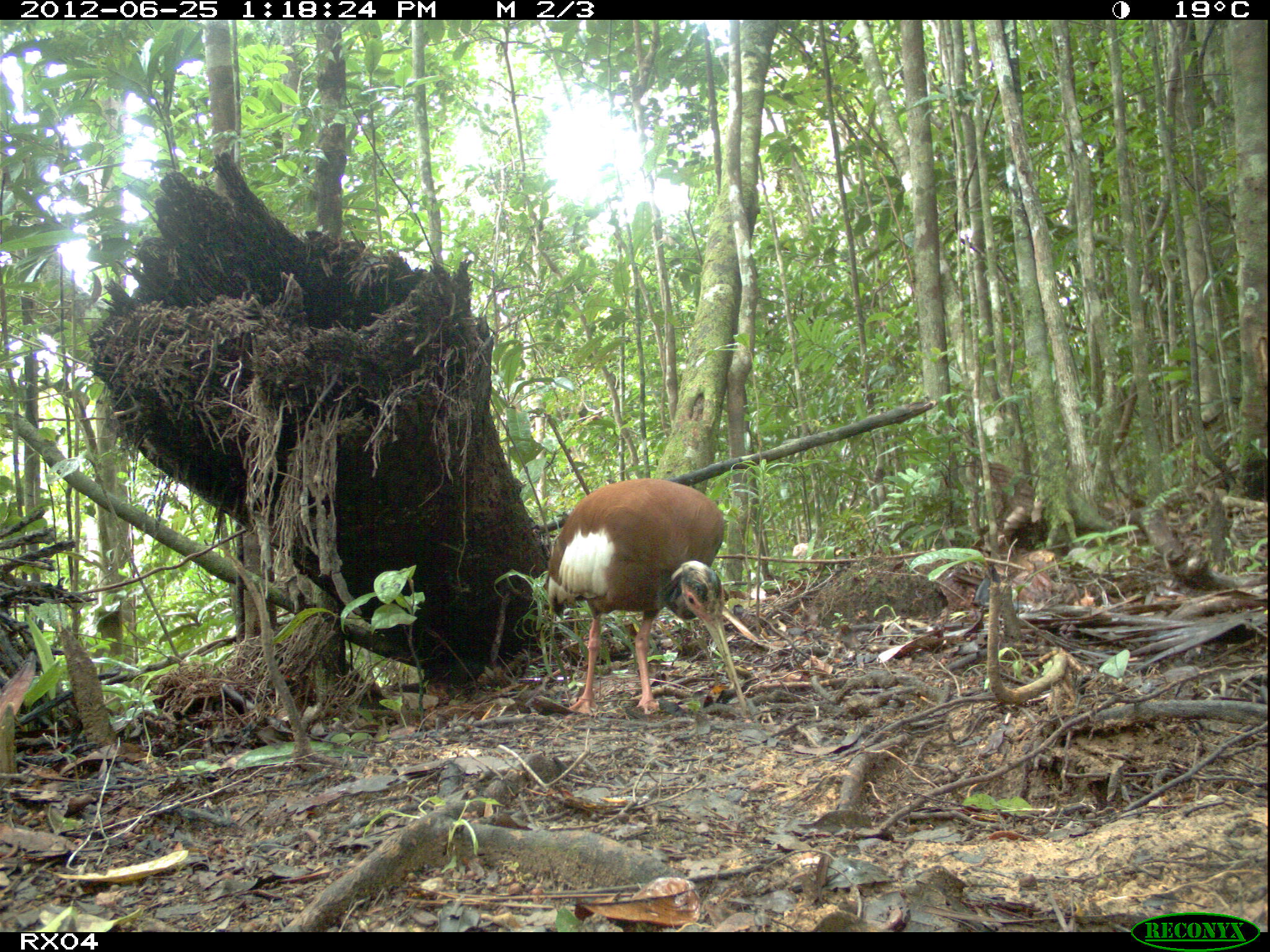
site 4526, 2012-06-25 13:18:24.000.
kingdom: Animalia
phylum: Chordata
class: Aves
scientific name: Aves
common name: bird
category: unknown bird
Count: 1.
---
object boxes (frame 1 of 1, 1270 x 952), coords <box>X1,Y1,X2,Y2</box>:
unknown bird: <box>540,474,752,716</box>